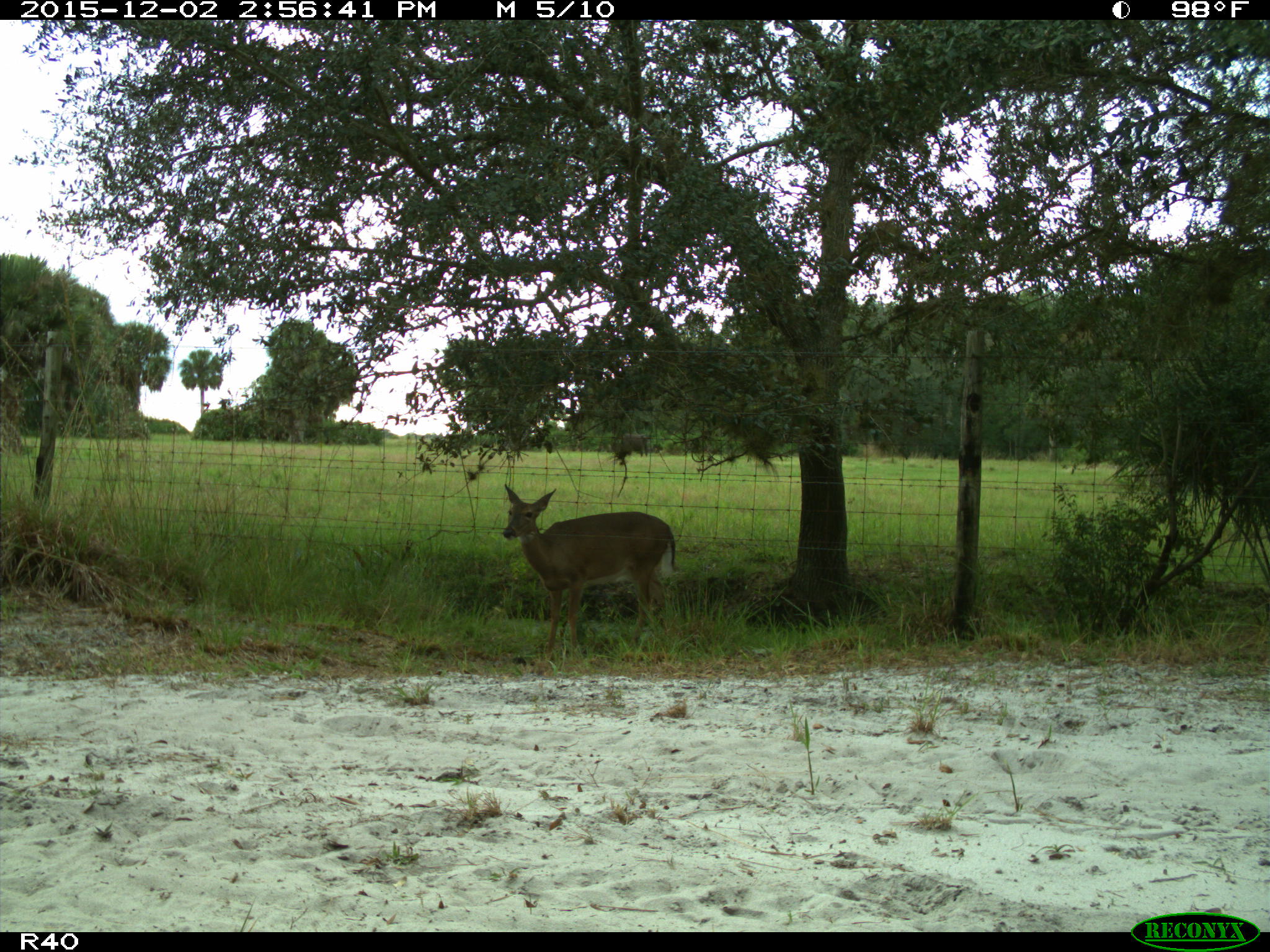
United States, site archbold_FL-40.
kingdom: Animalia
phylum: Chordata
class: Mammalia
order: Artiodactyla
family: Cervidae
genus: Odocoileus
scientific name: Odocoileus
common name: deer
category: unidentified deer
Unidentified deer (deer) (Odocoileus).